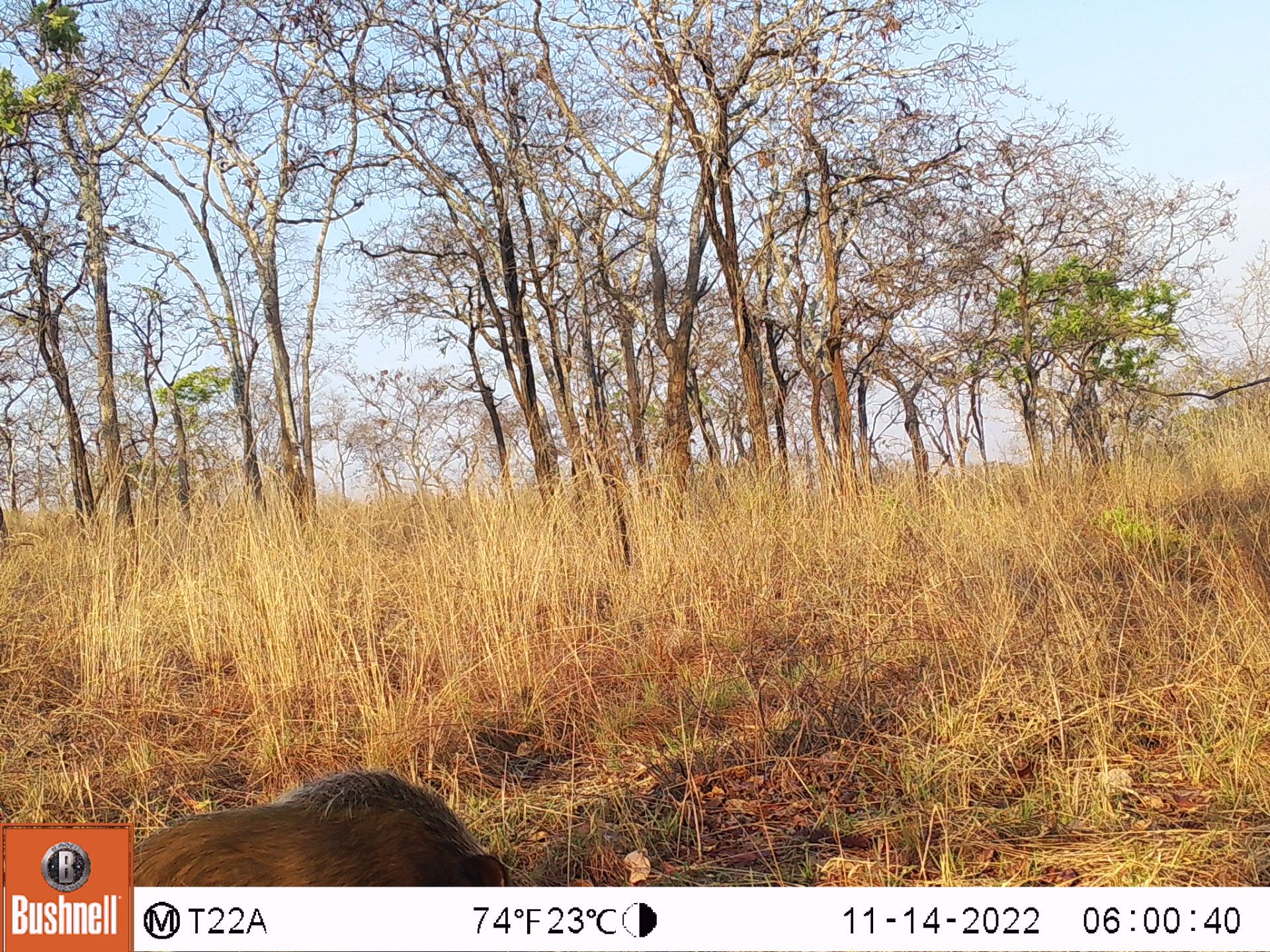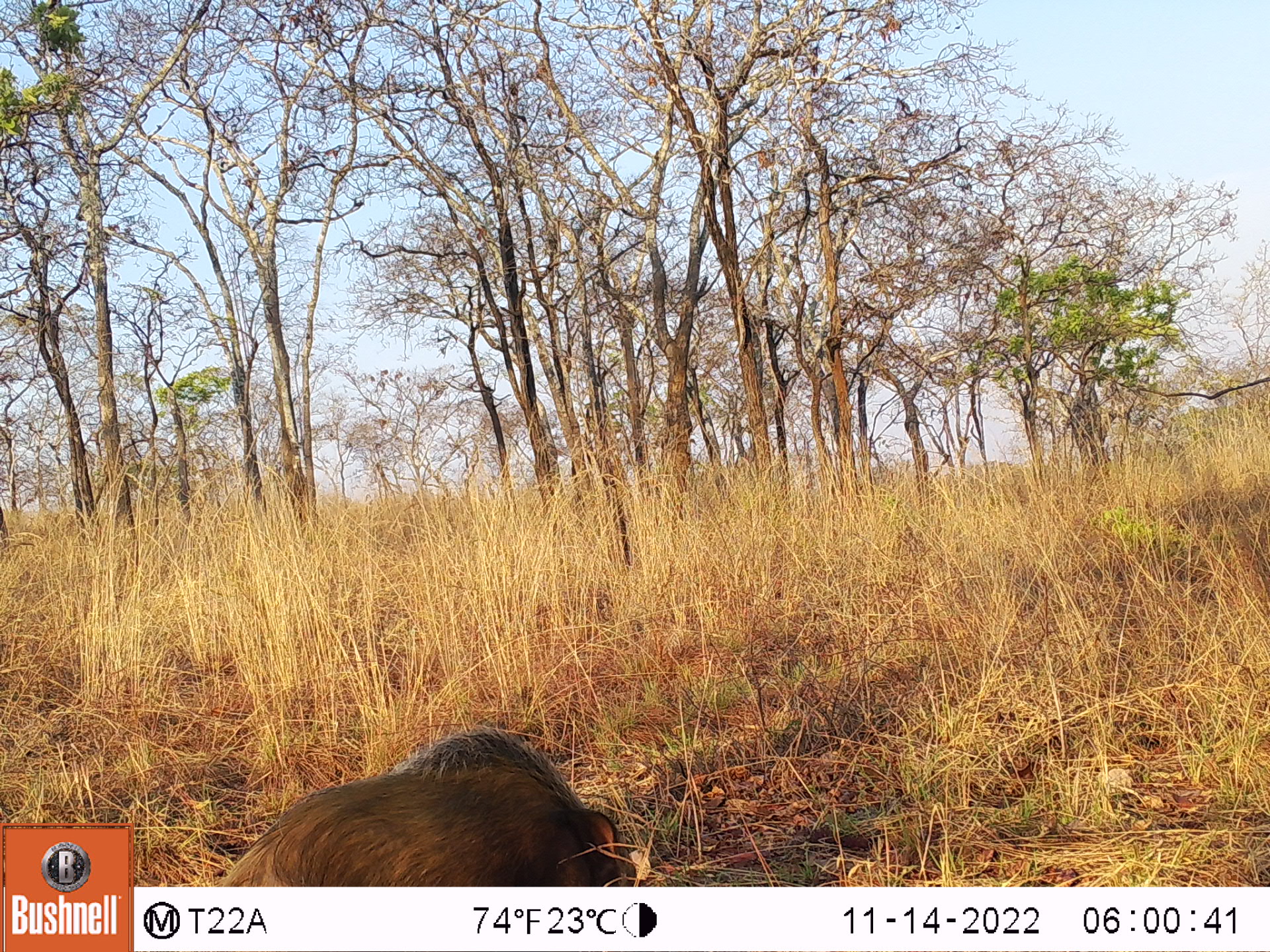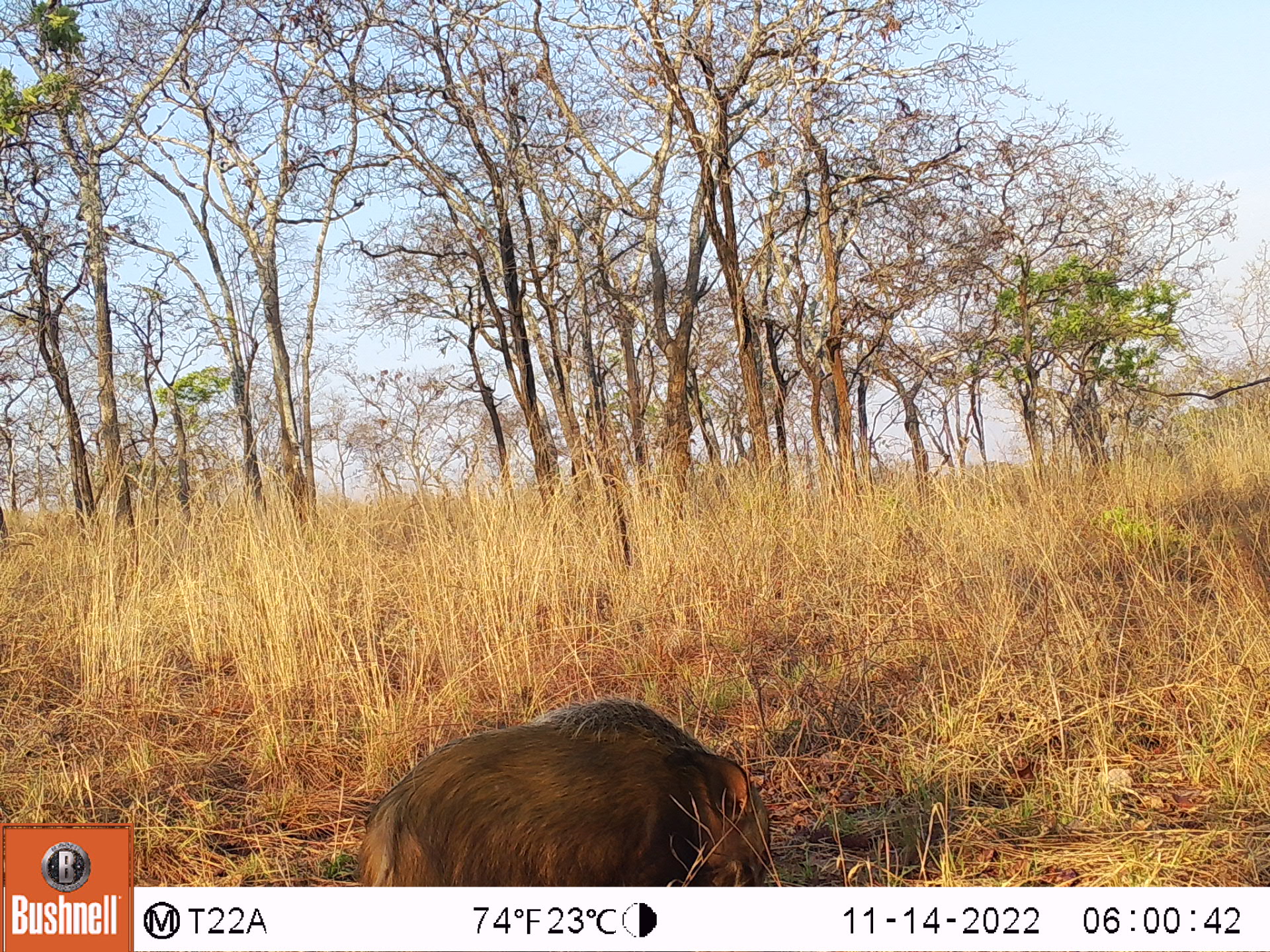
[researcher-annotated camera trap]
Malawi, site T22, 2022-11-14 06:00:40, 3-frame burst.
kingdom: Animalia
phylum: Chordata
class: Mammalia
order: Artiodactyla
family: Suidae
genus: Potamochoerus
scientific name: Potamochoerus larvatus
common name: bushpig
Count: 1.